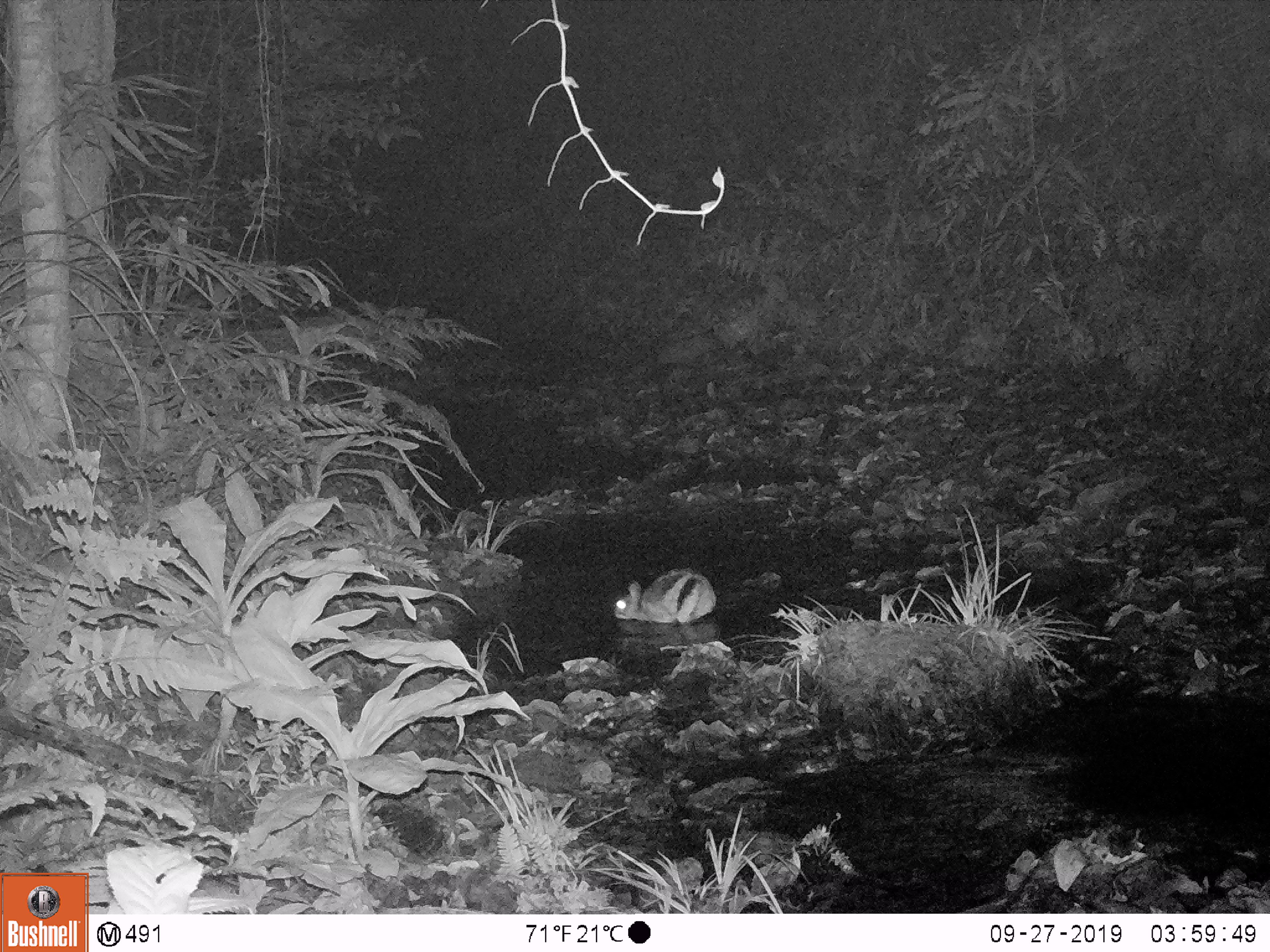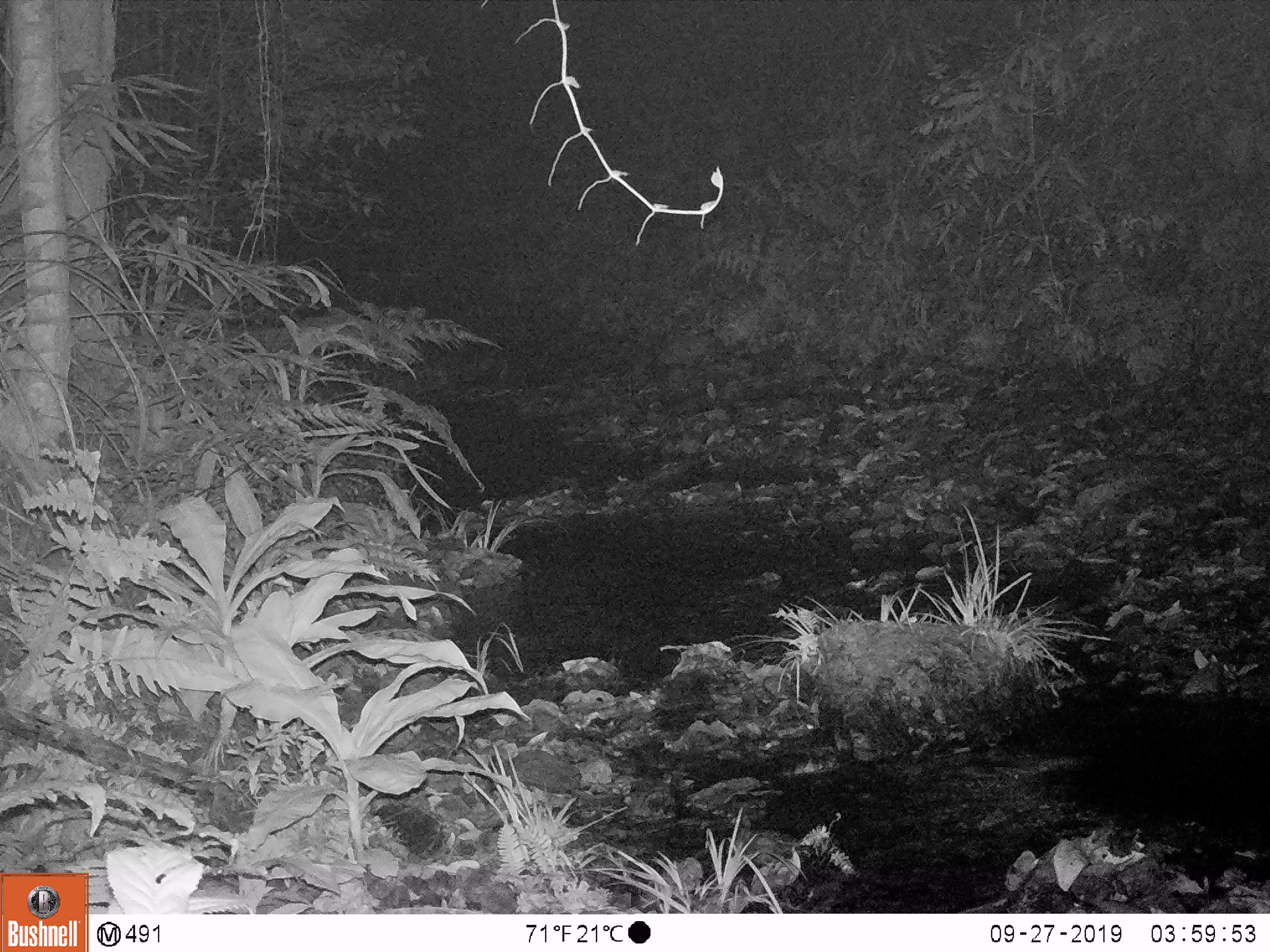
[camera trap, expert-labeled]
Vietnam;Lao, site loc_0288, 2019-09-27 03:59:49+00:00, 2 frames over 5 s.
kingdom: Animalia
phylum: Chordata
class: Mammalia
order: Lagomorpha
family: Leporidae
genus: Nesolagus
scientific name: Nesolagus timminsi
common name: annamite striped rabbit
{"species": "annamite striped rabbit (Nesolagus timminsi)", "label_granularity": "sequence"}